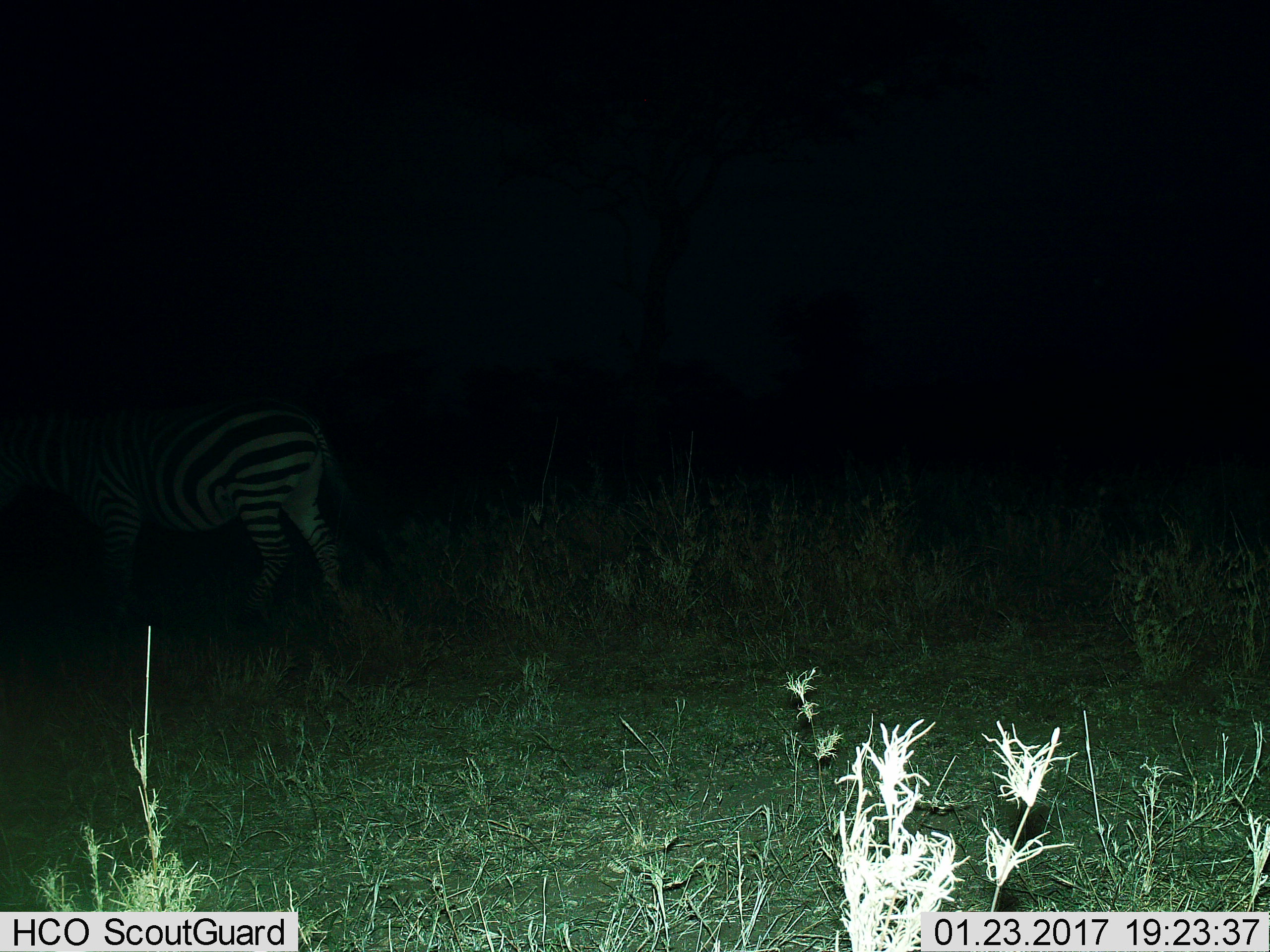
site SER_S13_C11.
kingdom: Animalia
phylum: Chordata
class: Mammalia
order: Perissodactyla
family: Equidae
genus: Equus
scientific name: Equus quagga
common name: plains zebra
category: zebraplains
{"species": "zebraplains (plains zebra) (Equus quagga)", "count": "1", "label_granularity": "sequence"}